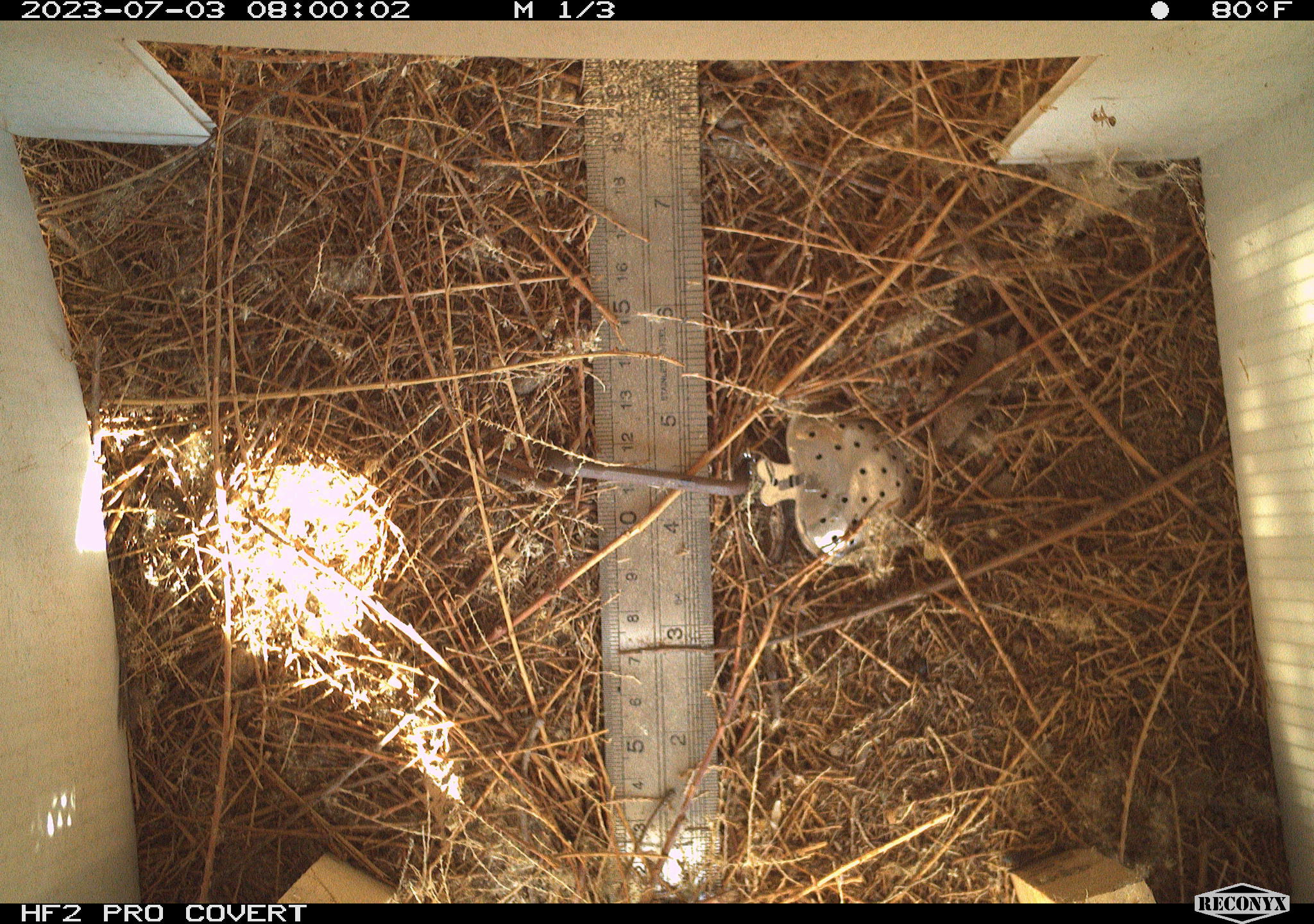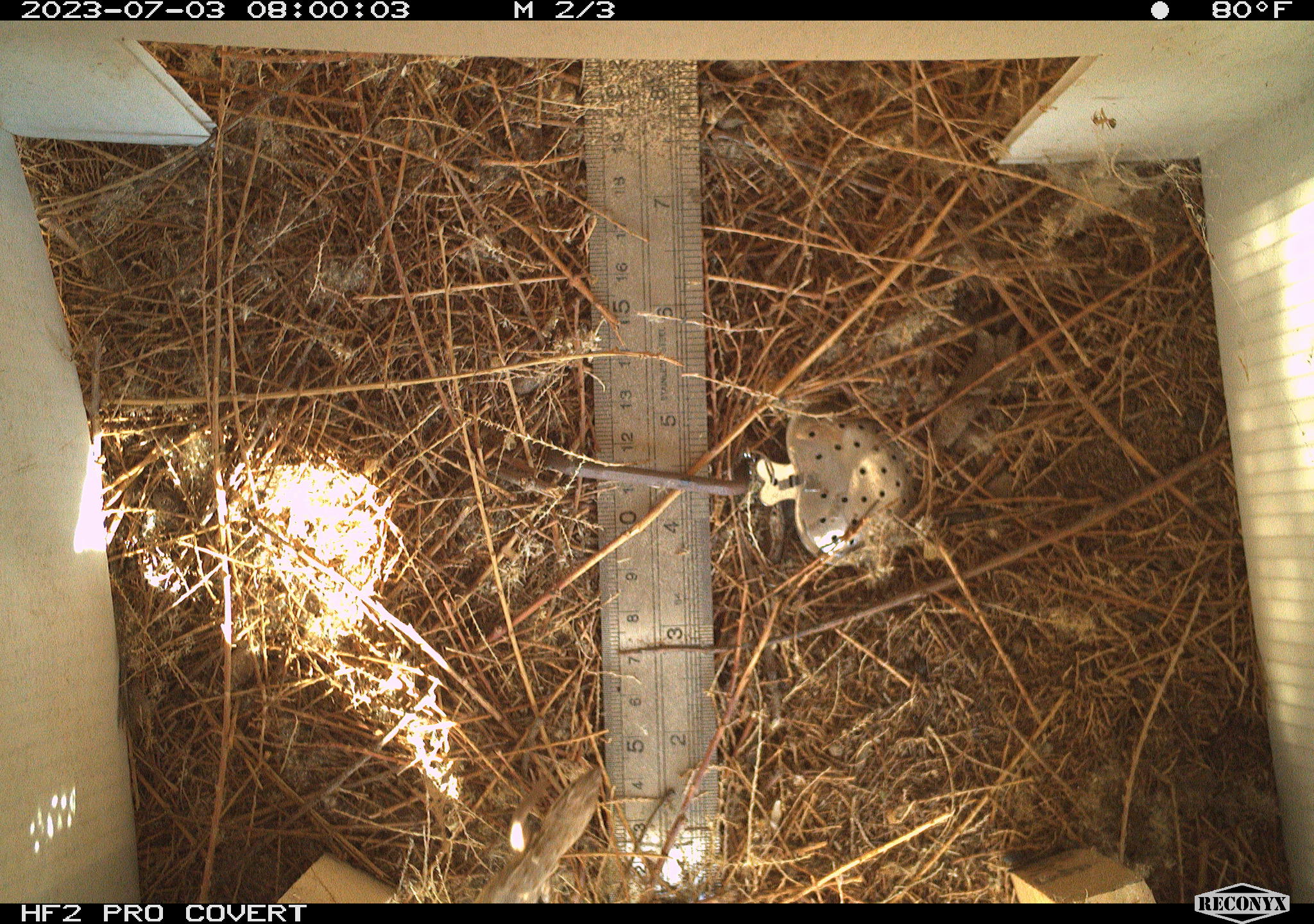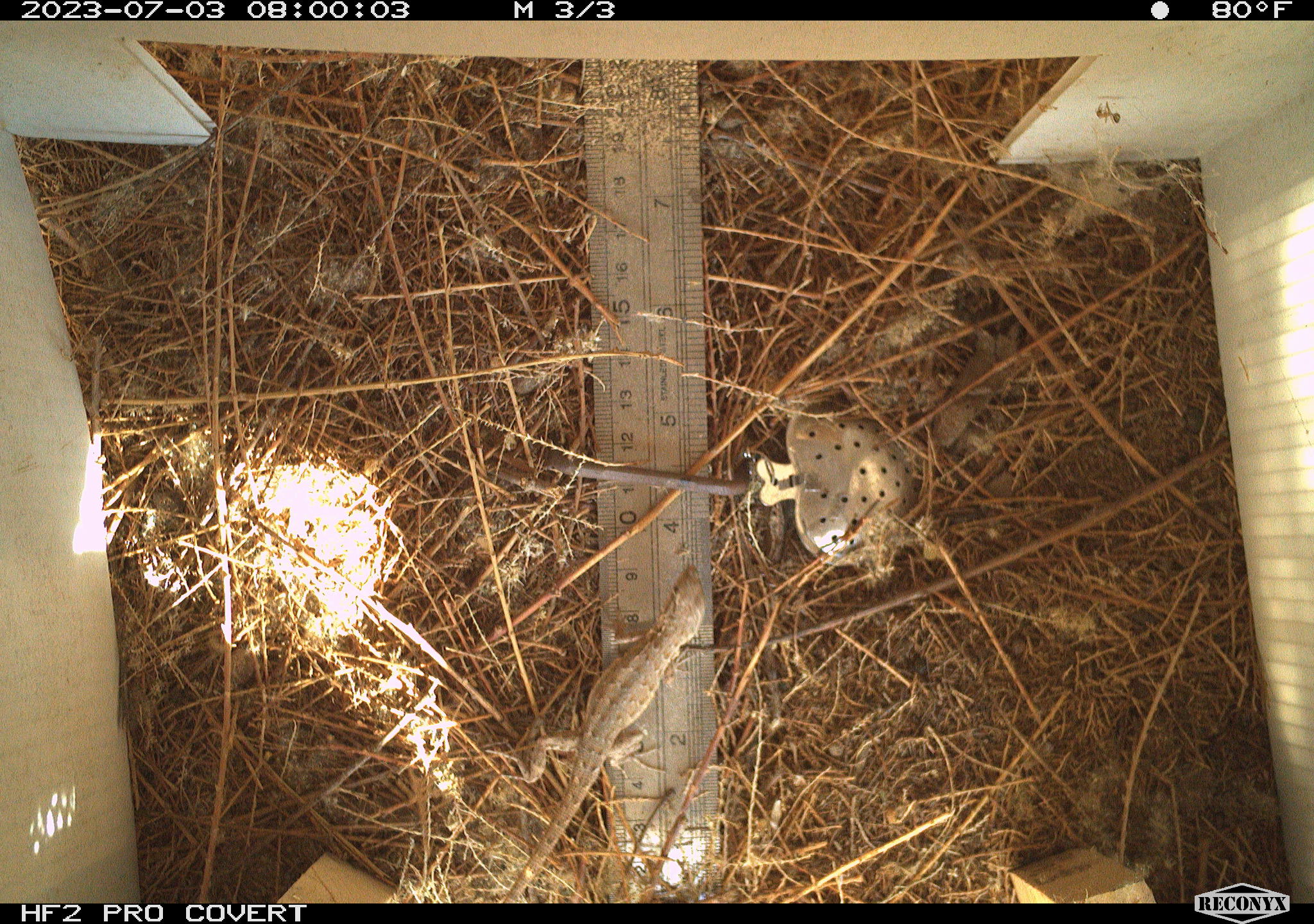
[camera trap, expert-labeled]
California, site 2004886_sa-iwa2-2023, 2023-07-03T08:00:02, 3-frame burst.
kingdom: Animalia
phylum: Chordata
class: Reptilia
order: Squamata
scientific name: Squamata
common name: lizards and snakes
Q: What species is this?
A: Lizards and snakes (Squamata).